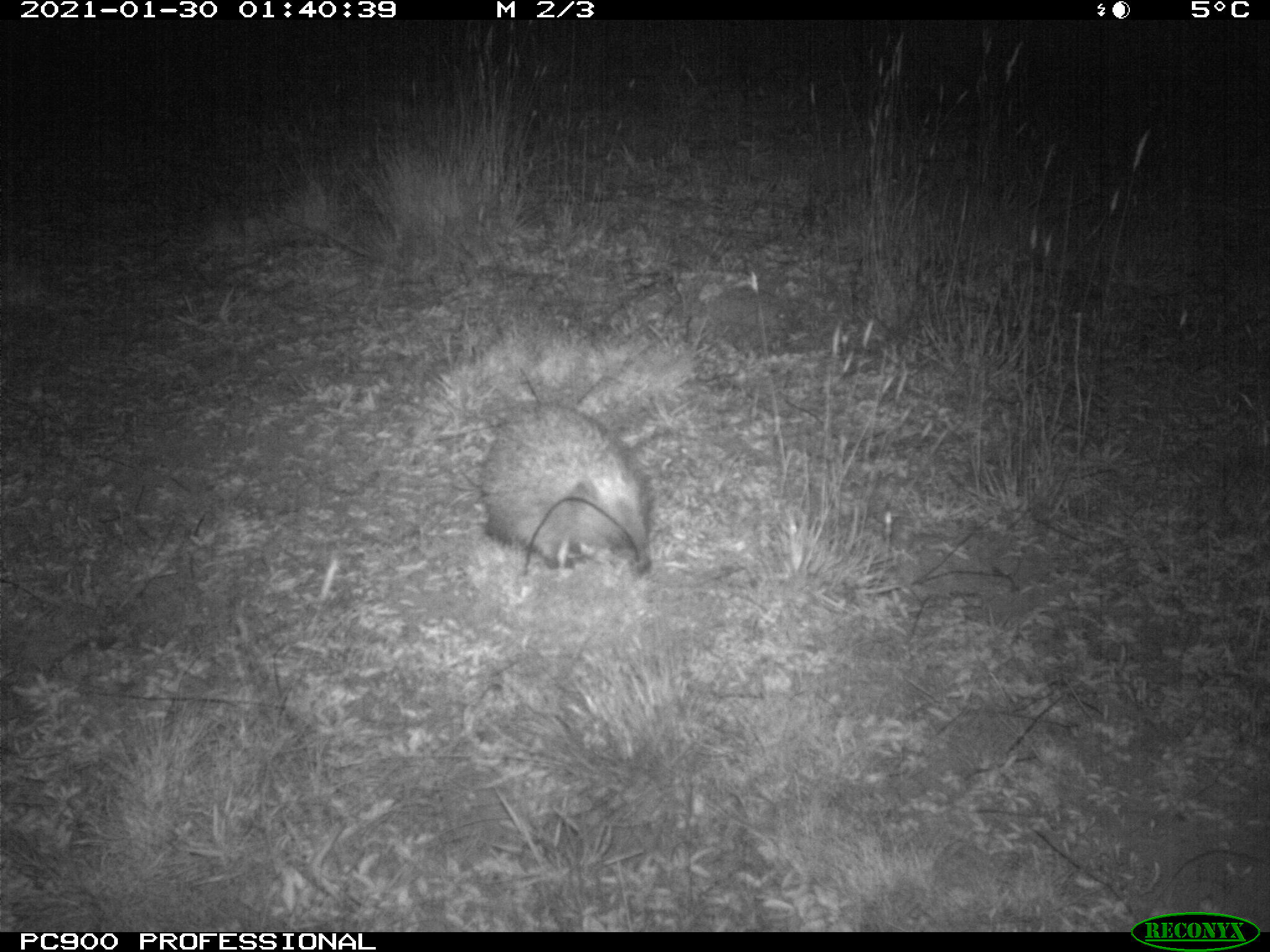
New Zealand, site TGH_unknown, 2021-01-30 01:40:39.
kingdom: Animalia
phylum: Chordata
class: Mammalia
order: Eulipotyphla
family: Erinaceidae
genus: Erinaceus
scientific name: Erinaceus europaeus europaeus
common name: european hedgehog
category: hedgehog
Hedgehog (european hedgehog) (Erinaceus europaeus europaeus).